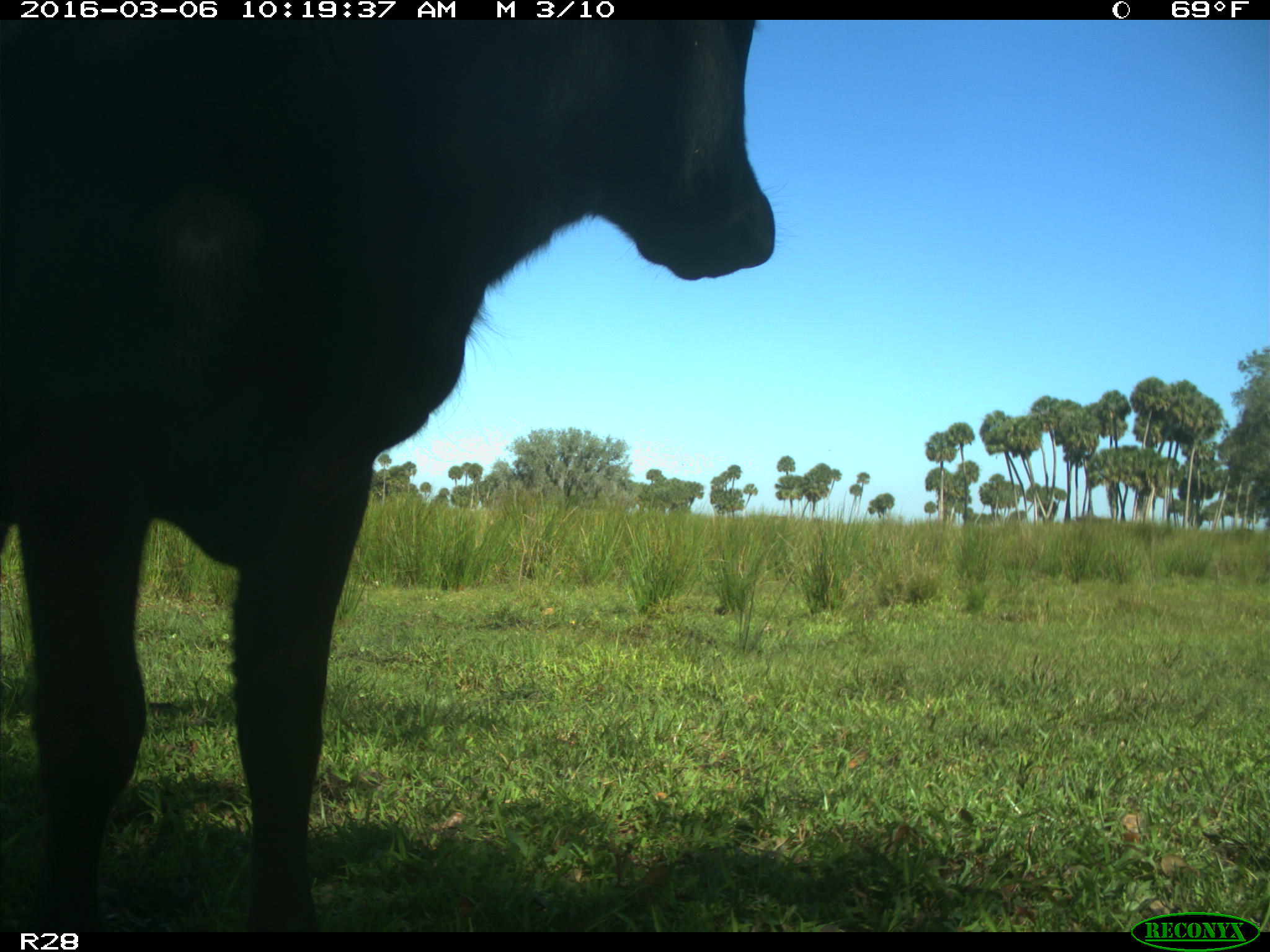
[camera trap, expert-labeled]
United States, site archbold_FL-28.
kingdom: Animalia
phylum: Chordata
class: Mammalia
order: Artiodactyla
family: Bovidae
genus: Bos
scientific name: Bos taurus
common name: domestic cow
Bos taurus (domestic cow).